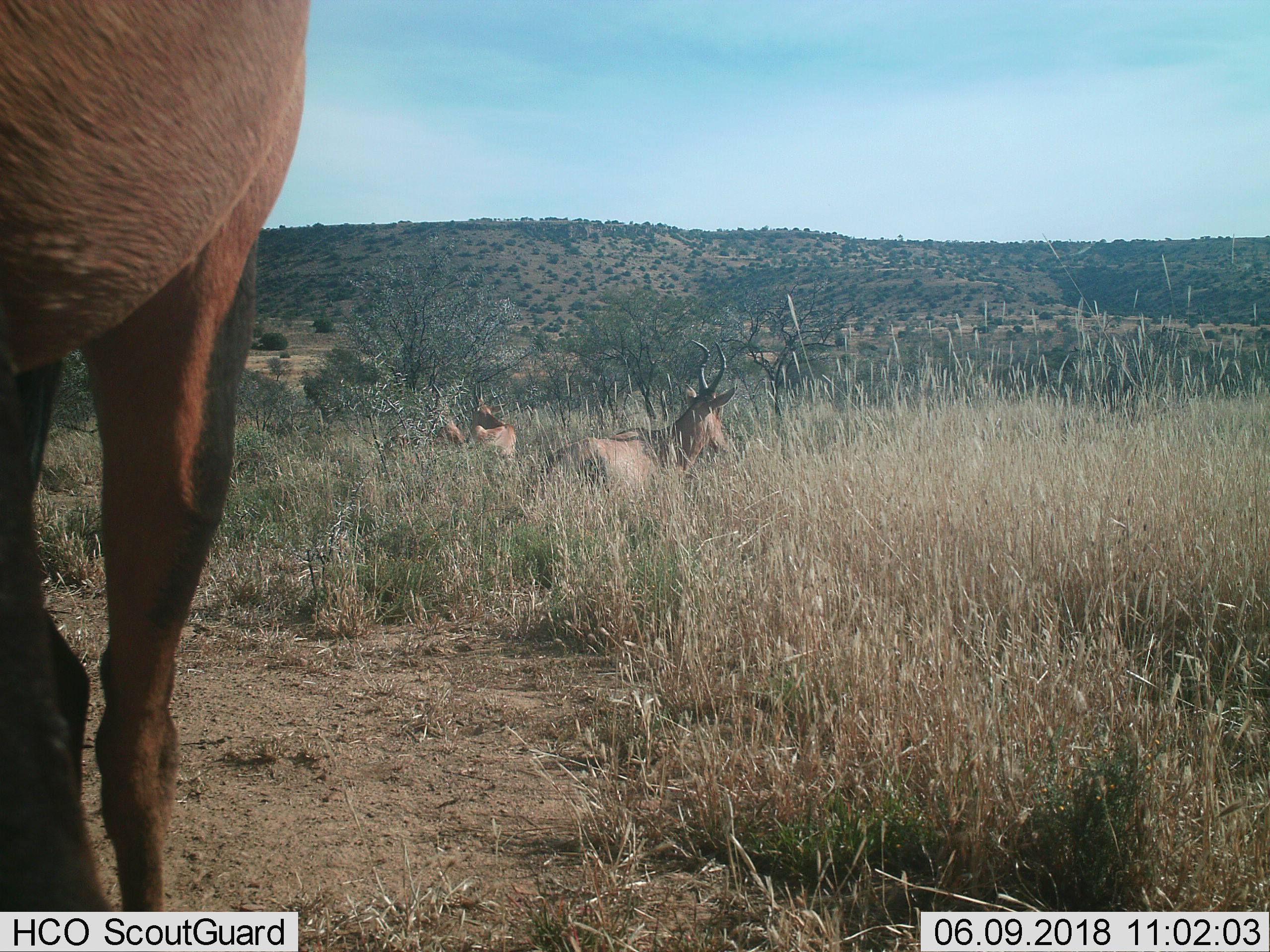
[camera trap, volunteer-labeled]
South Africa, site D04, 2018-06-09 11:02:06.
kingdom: Animalia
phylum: Chordata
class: Mammalia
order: Artiodactyla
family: Bovidae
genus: Alcelaphus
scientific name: Alcelaphus buselaphus caama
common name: red hartebeest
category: hartebeestred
Hartebeestred (red hartebeest) (Alcelaphus buselaphus caama), count 4. Behavior (volunteer vote fractions): standing 67%, resting 83%, moving 17%, interacting 0%. Young present (vote fraction): 0%. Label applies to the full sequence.